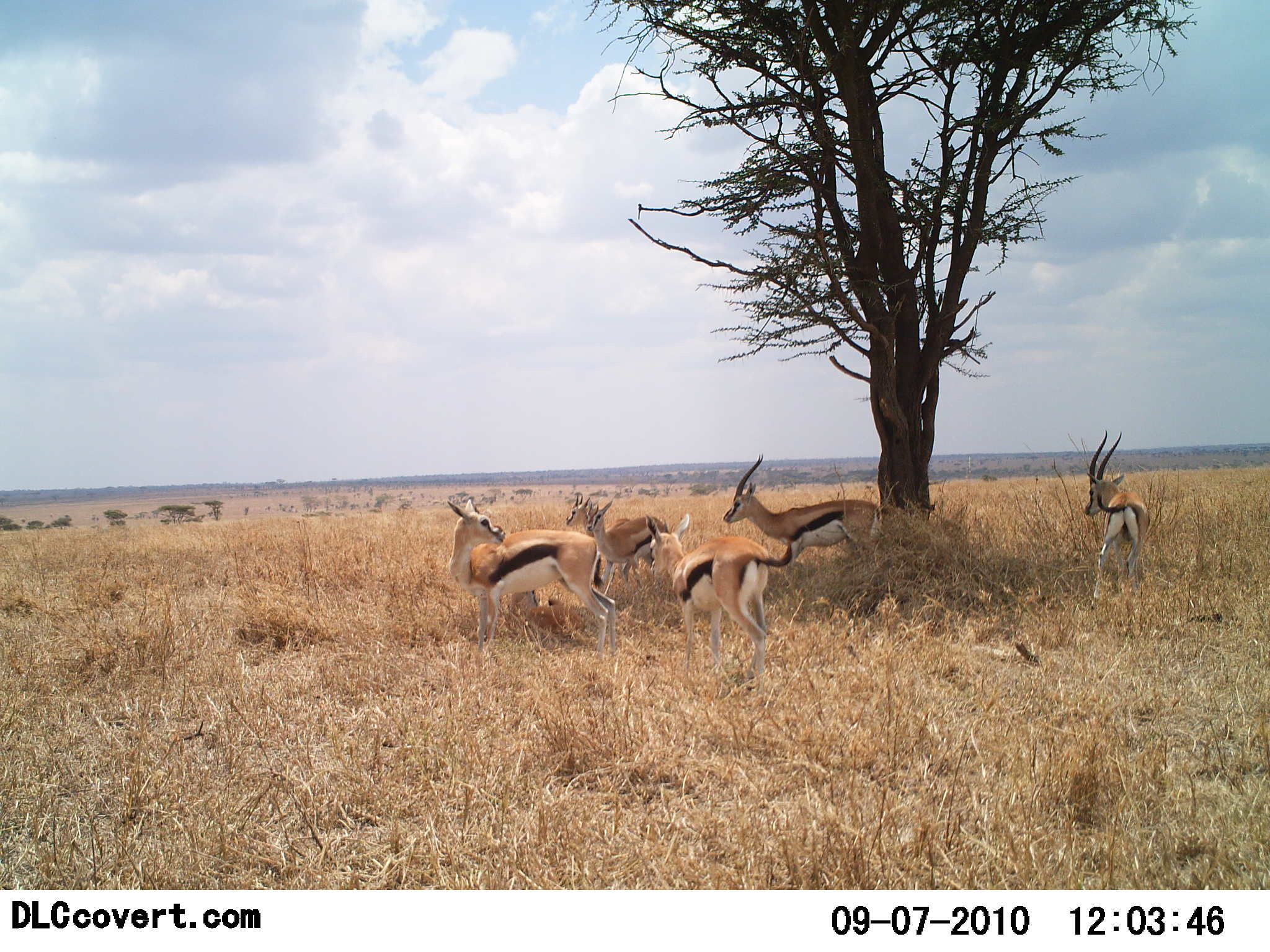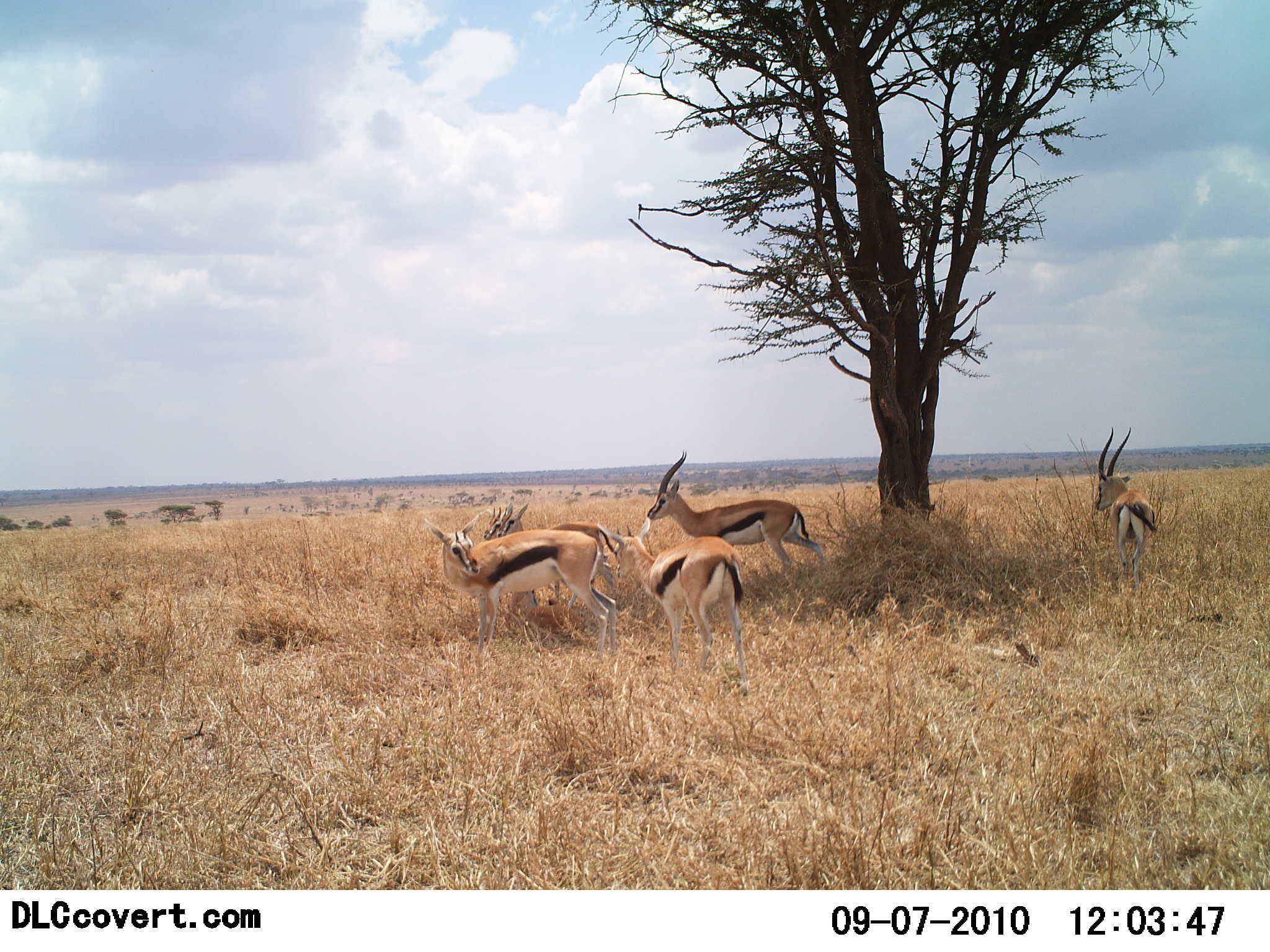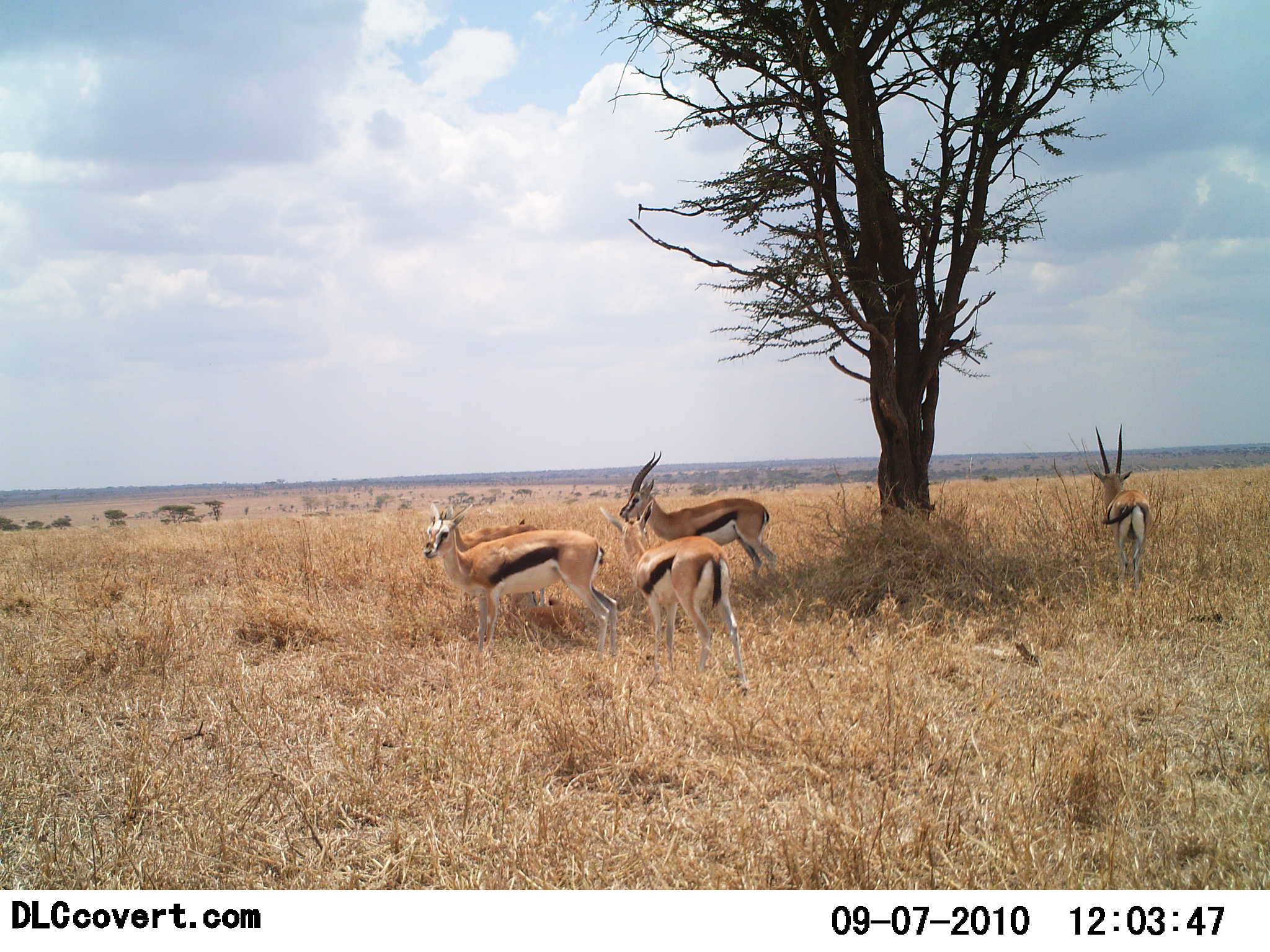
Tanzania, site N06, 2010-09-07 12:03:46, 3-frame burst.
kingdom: Animalia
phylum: Chordata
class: Mammalia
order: Artiodactyla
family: Bovidae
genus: Eudorcas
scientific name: Eudorcas thomsonii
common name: thomson's gazelle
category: gazellethomsons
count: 5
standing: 50%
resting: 9%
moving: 59%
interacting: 9%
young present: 9%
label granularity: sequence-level